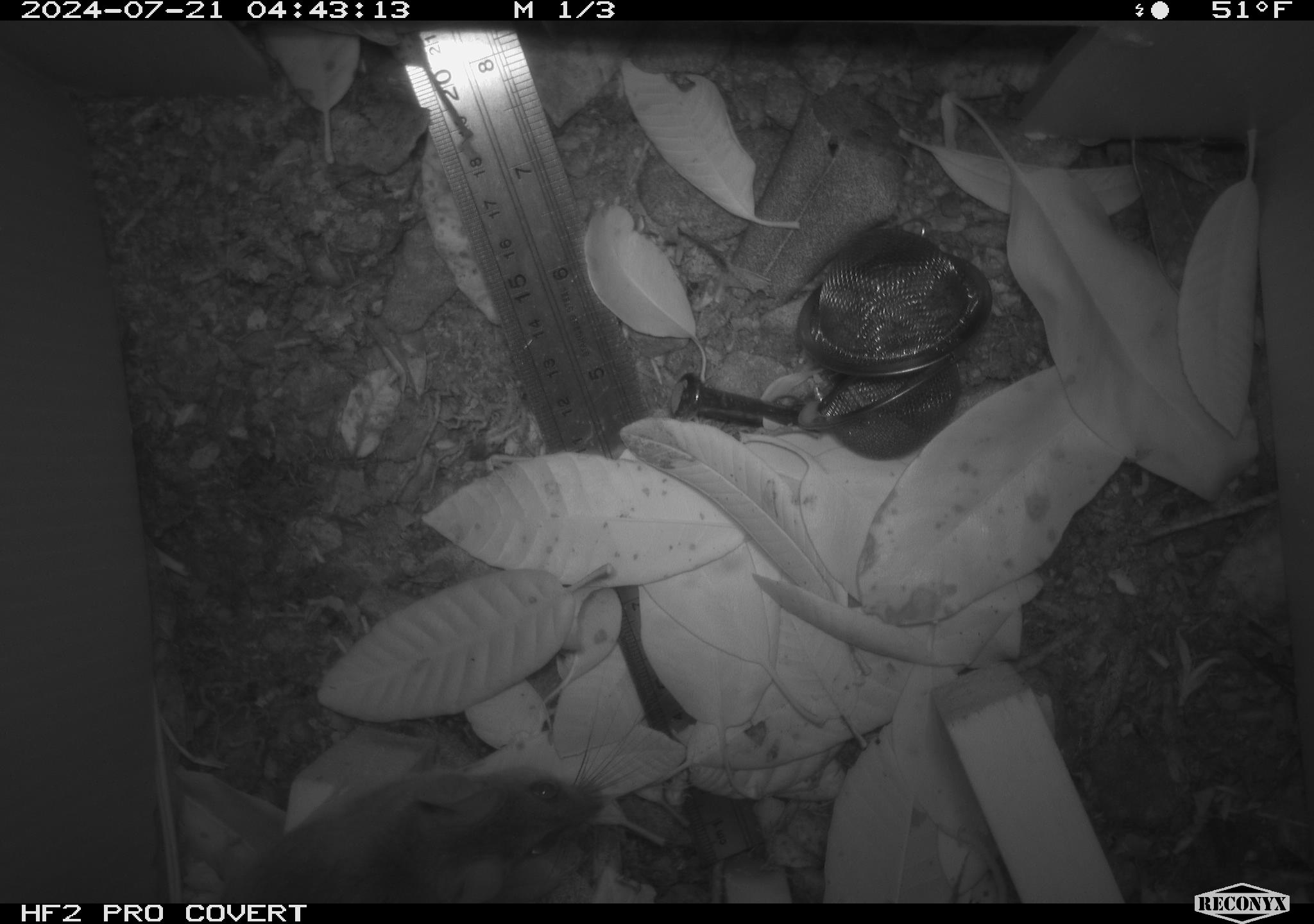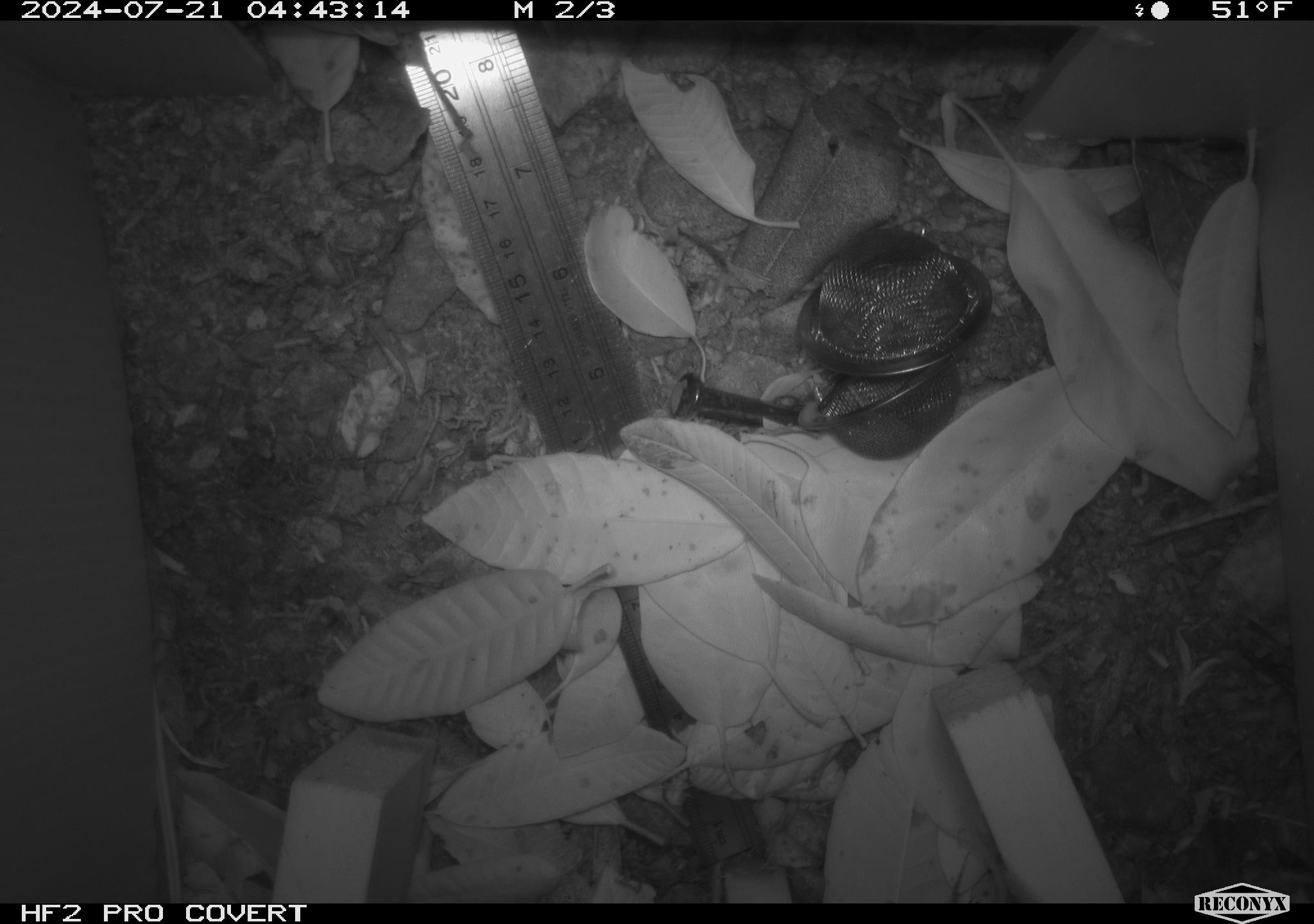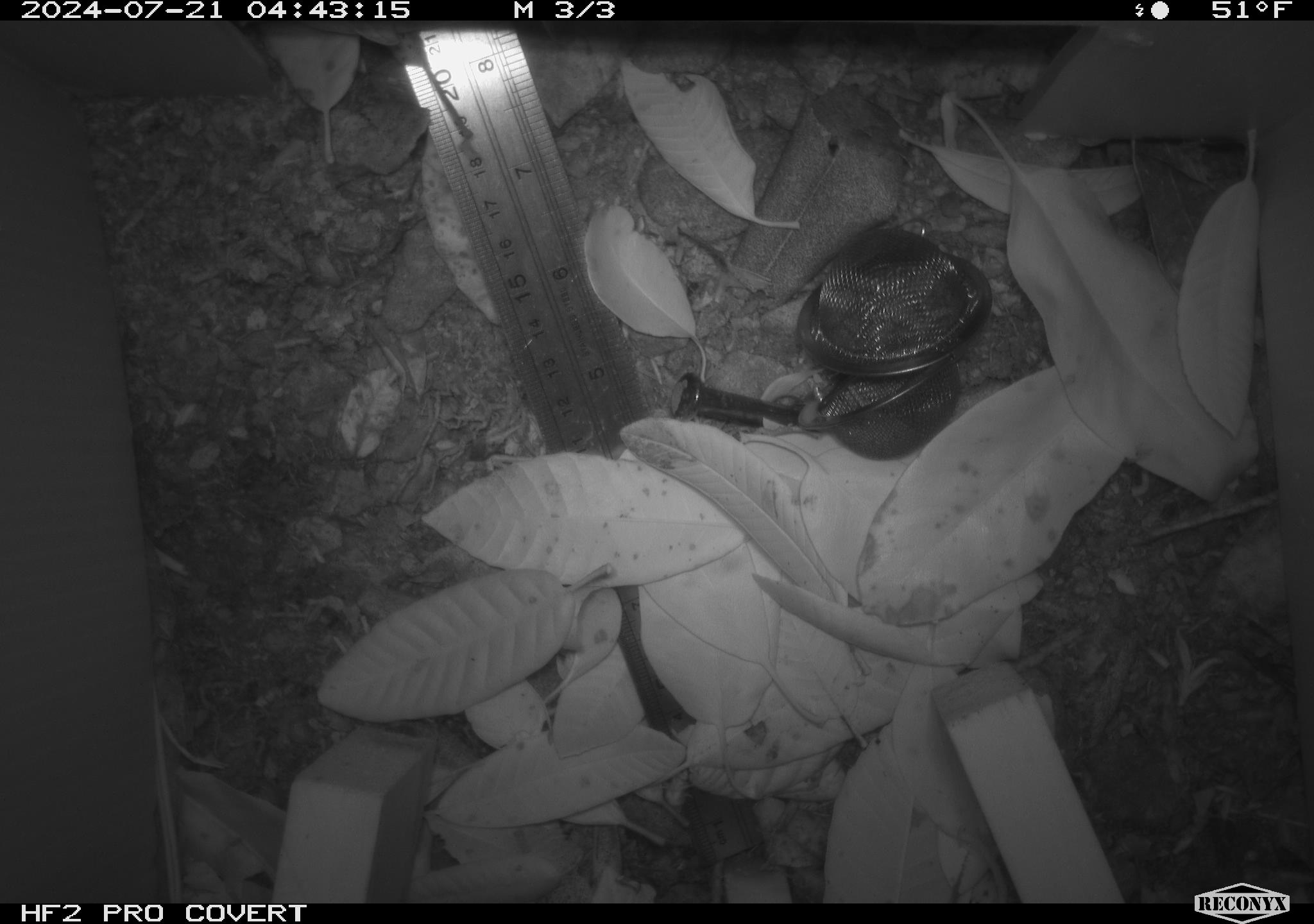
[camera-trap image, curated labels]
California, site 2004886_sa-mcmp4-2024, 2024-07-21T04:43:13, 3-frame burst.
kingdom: Animalia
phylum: Chordata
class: Mammalia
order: Rodentia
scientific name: Rodentia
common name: mouse species